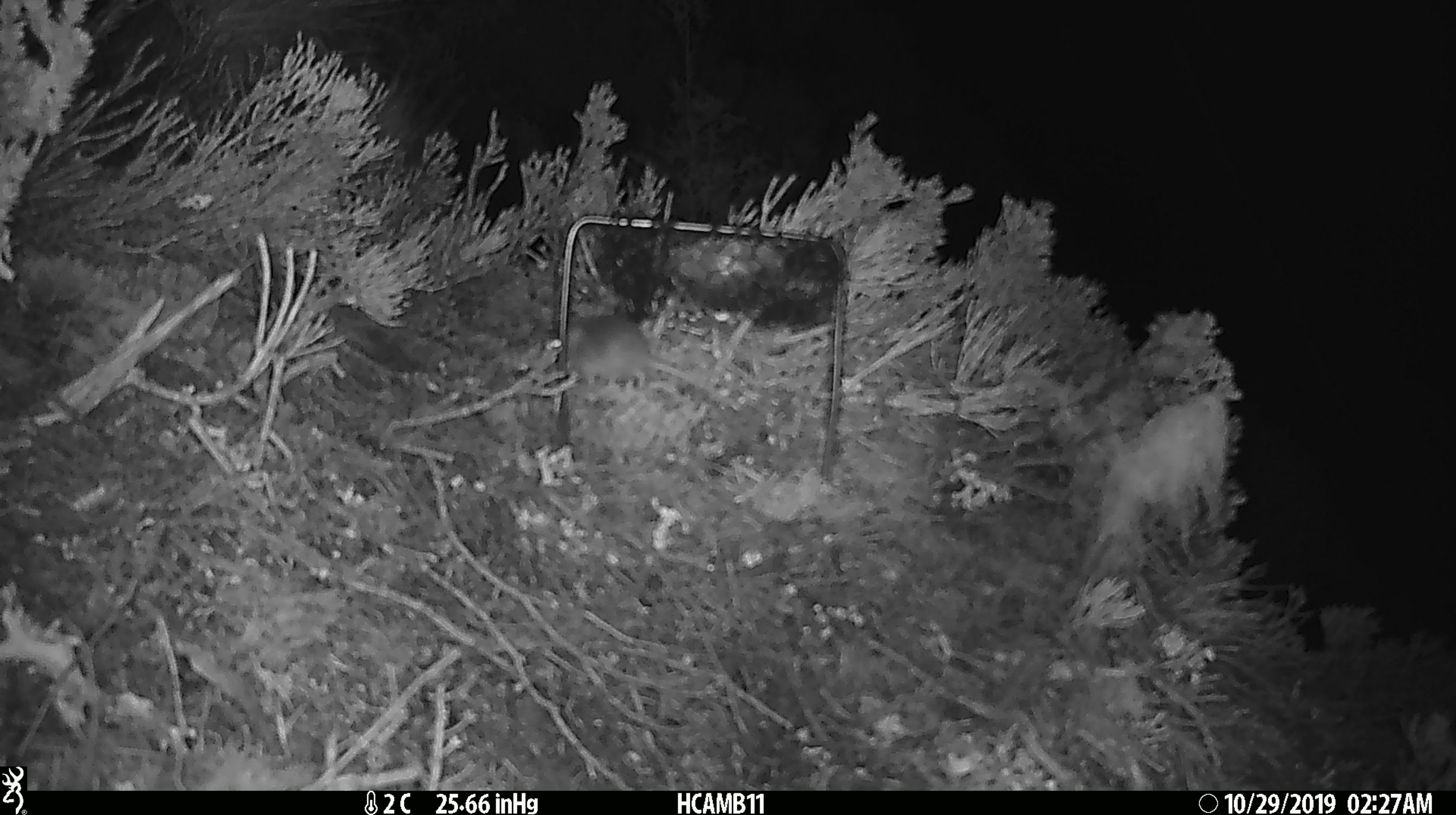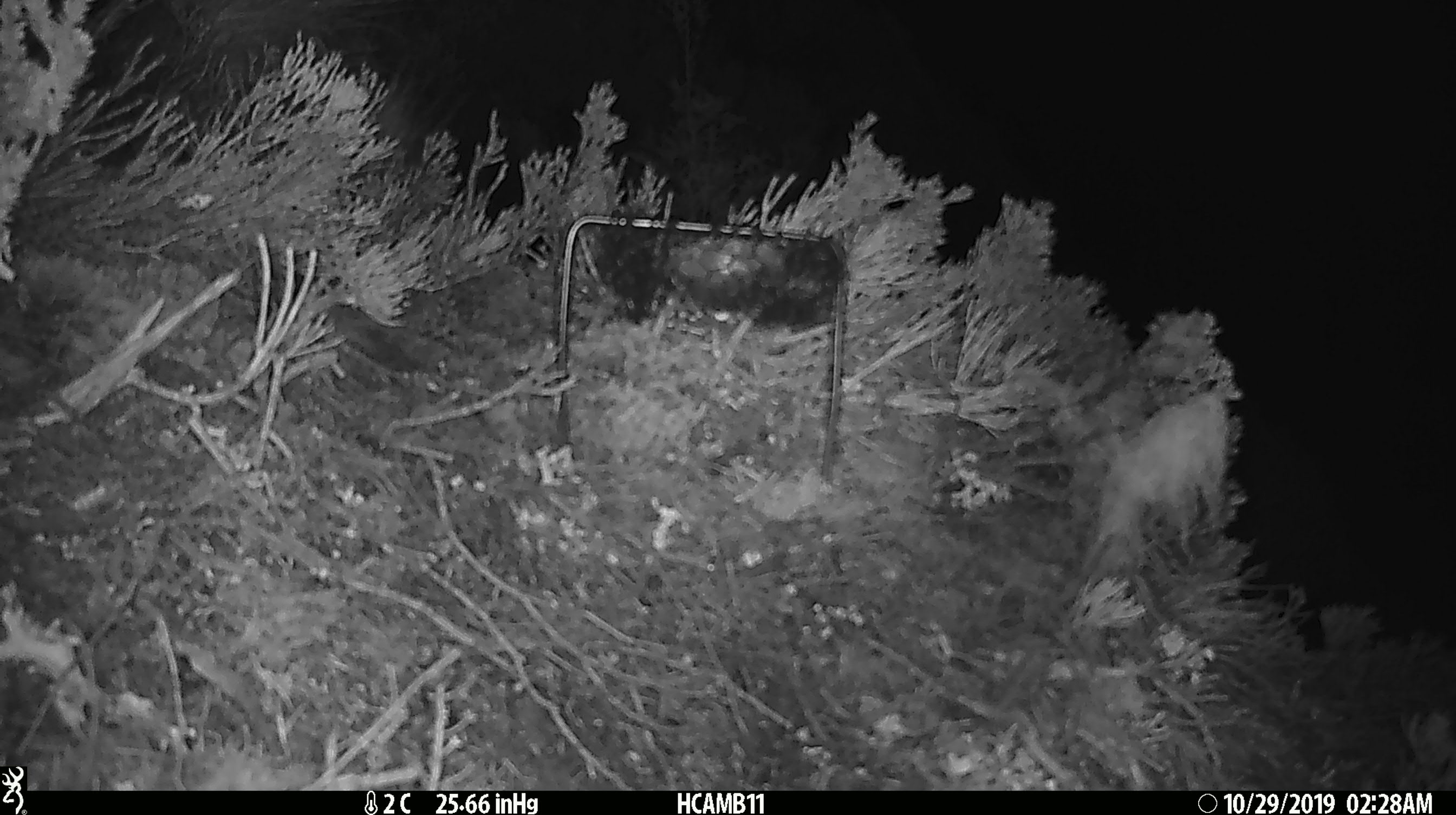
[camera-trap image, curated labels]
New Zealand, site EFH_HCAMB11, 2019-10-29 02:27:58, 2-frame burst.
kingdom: Animalia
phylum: Chordata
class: Mammalia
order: Rodentia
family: Muridae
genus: Mus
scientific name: Mus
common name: mouse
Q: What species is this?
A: Mouse (Mus).